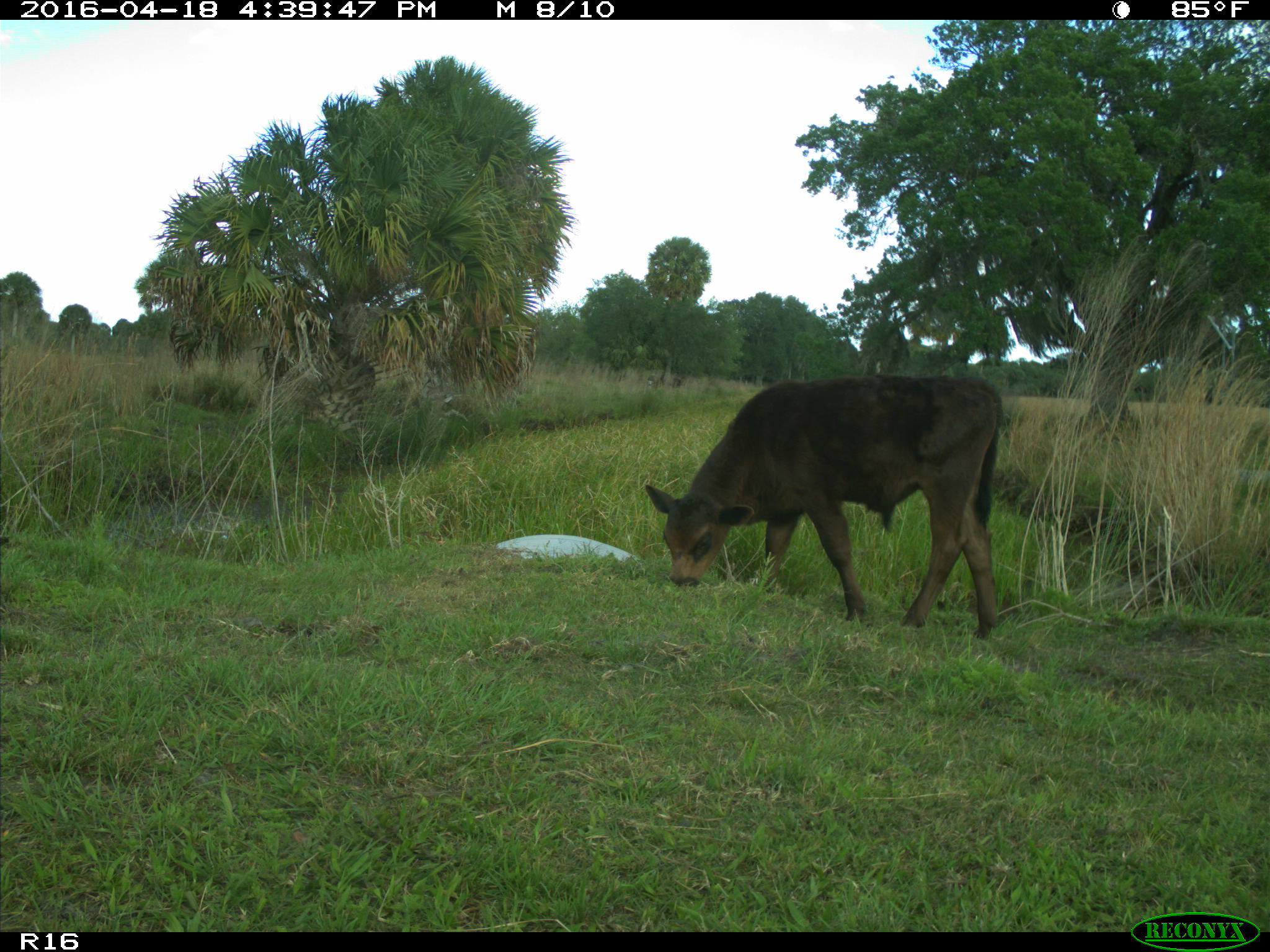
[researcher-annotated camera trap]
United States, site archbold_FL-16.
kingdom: Animalia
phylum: Chordata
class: Mammalia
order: Artiodactyla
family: Bovidae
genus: Bos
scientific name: Bos taurus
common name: domestic cow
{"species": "Bos taurus (domestic cow)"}